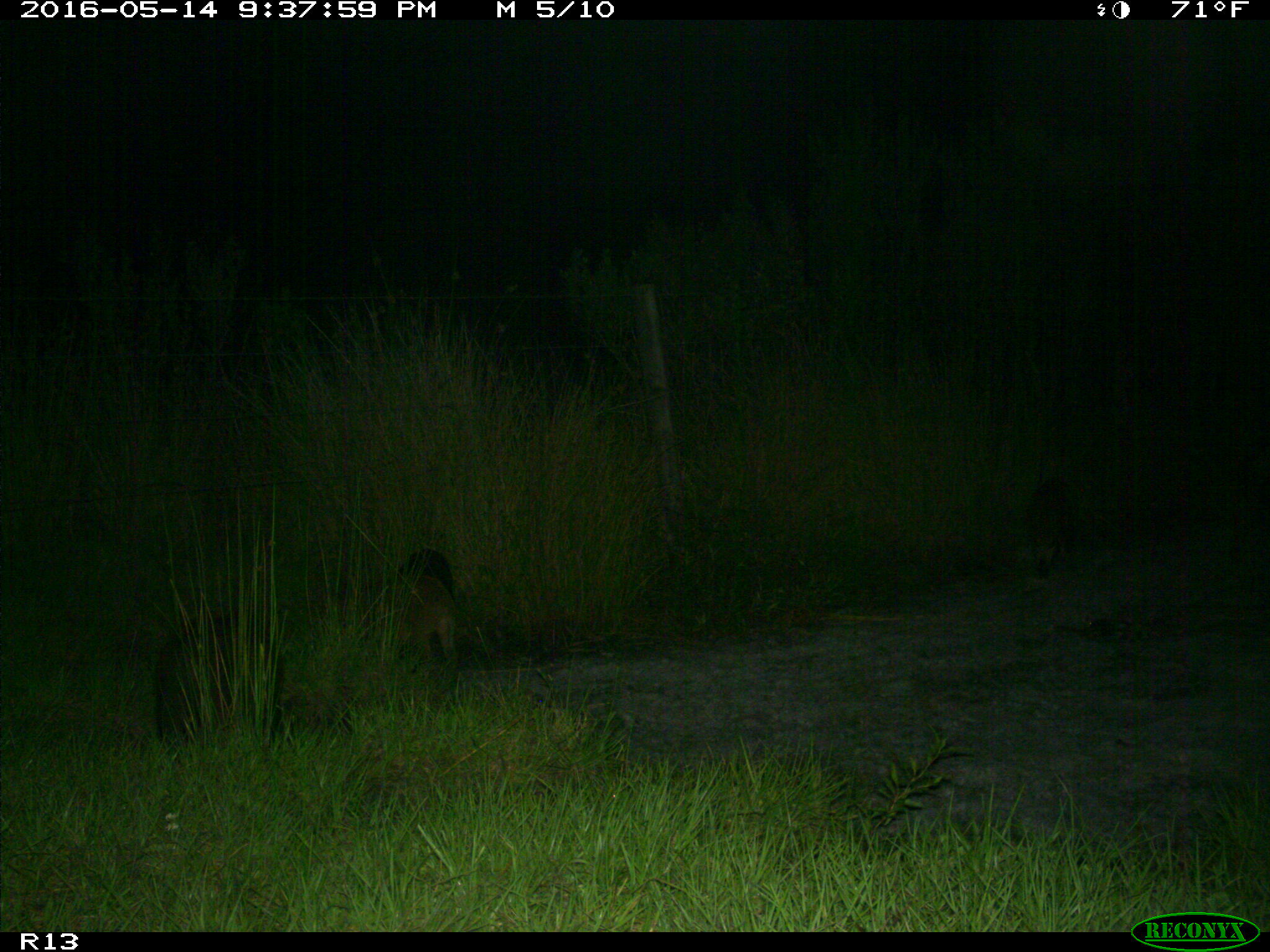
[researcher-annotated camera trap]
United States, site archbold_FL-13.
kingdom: Animalia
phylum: Chordata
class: Mammalia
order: Artiodactyla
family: Suidae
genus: Sus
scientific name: Sus scrofa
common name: wild boar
Sus scrofa (wild boar).